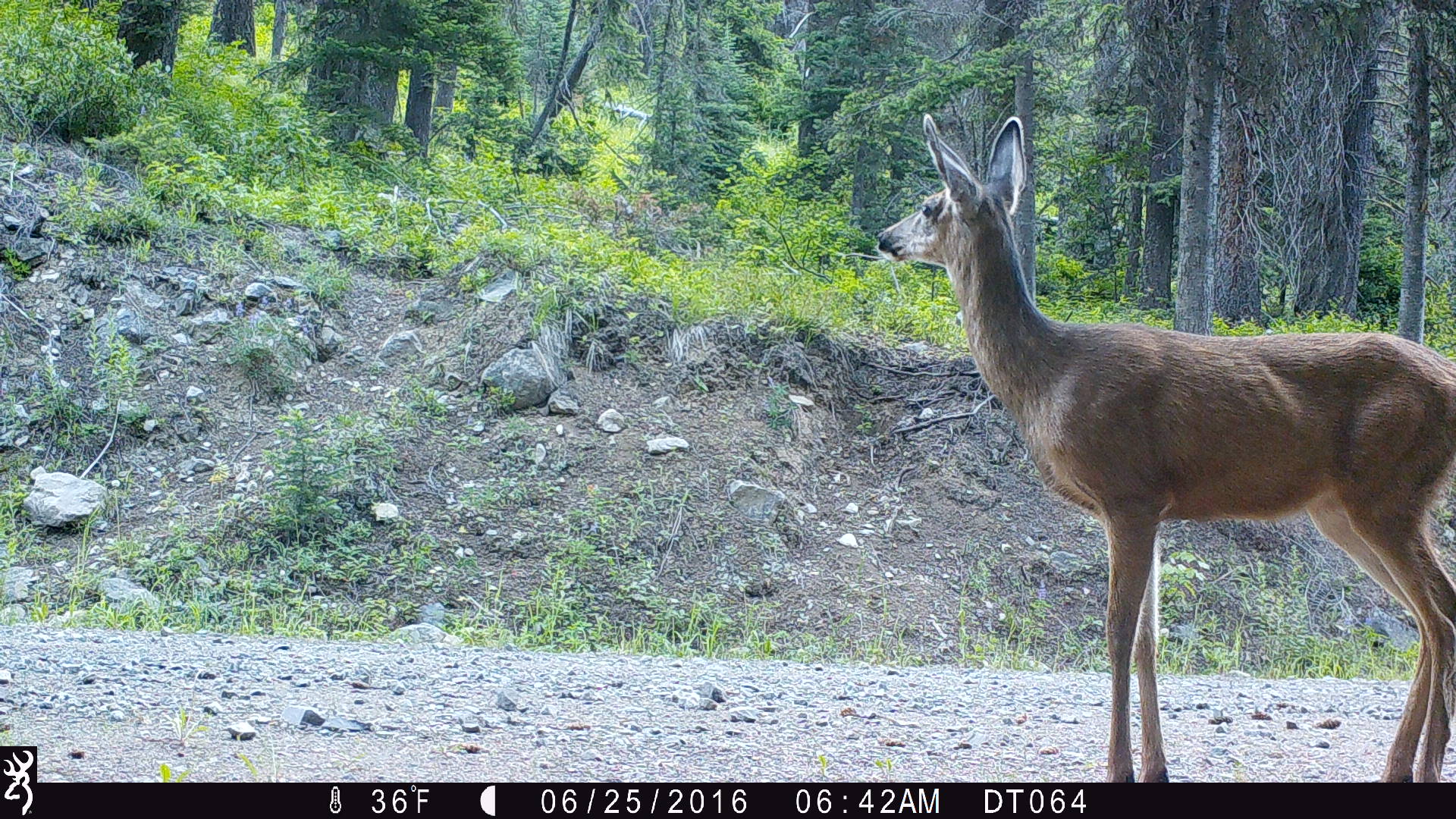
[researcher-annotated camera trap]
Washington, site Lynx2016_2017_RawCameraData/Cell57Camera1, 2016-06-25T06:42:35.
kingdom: Animalia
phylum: Chordata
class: Mammalia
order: Artiodactyla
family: Cervidae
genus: Odocoileus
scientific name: Odocoileus hemionus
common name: mule deer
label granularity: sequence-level